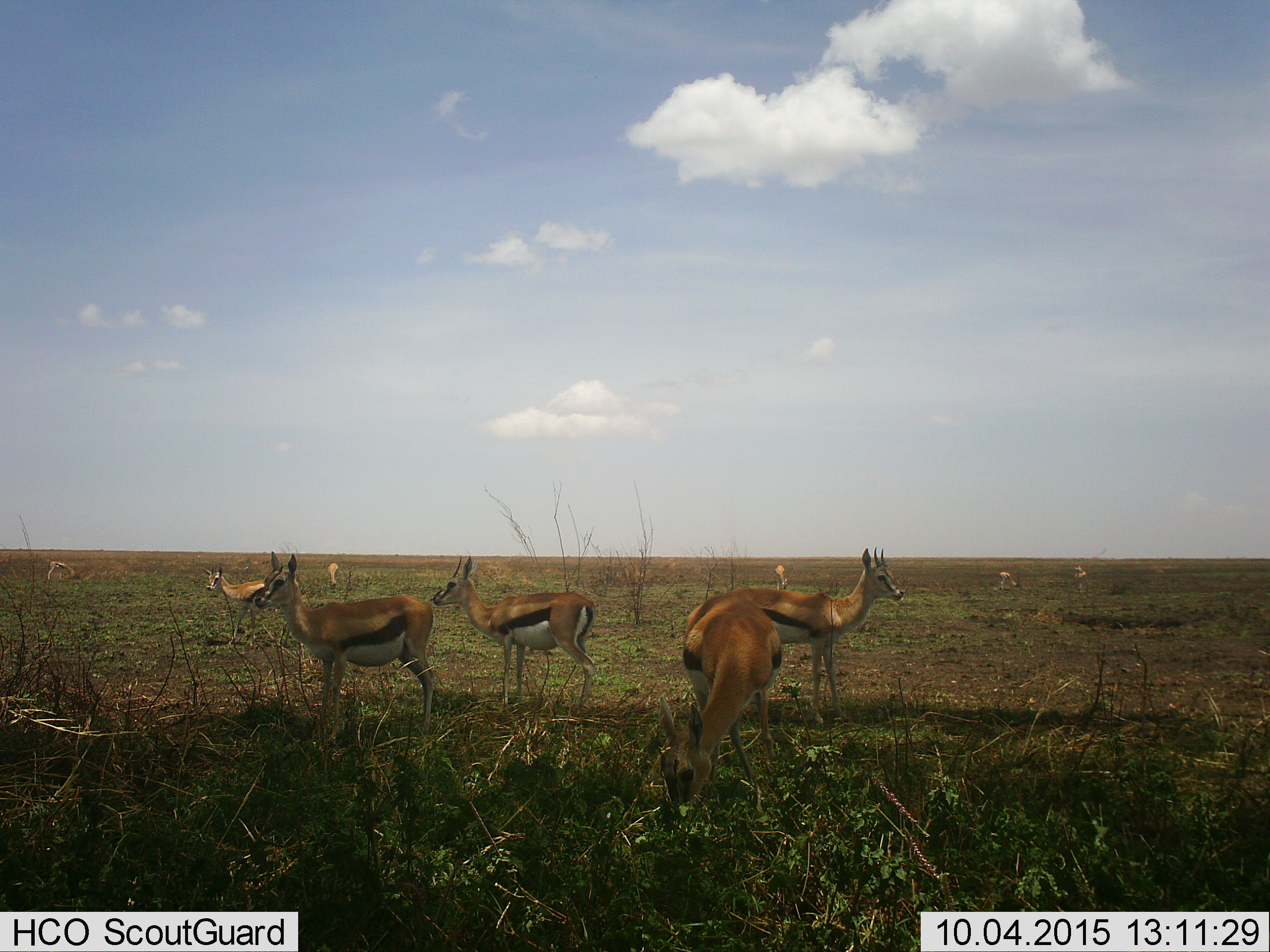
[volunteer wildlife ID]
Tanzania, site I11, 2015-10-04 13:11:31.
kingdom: Animalia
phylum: Chordata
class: Mammalia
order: Artiodactyla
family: Bovidae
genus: Eudorcas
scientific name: Eudorcas thomsonii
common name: thomson's gazelle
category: gazellethomsons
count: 10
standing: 100%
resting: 11%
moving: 22%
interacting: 11%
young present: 11%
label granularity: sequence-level